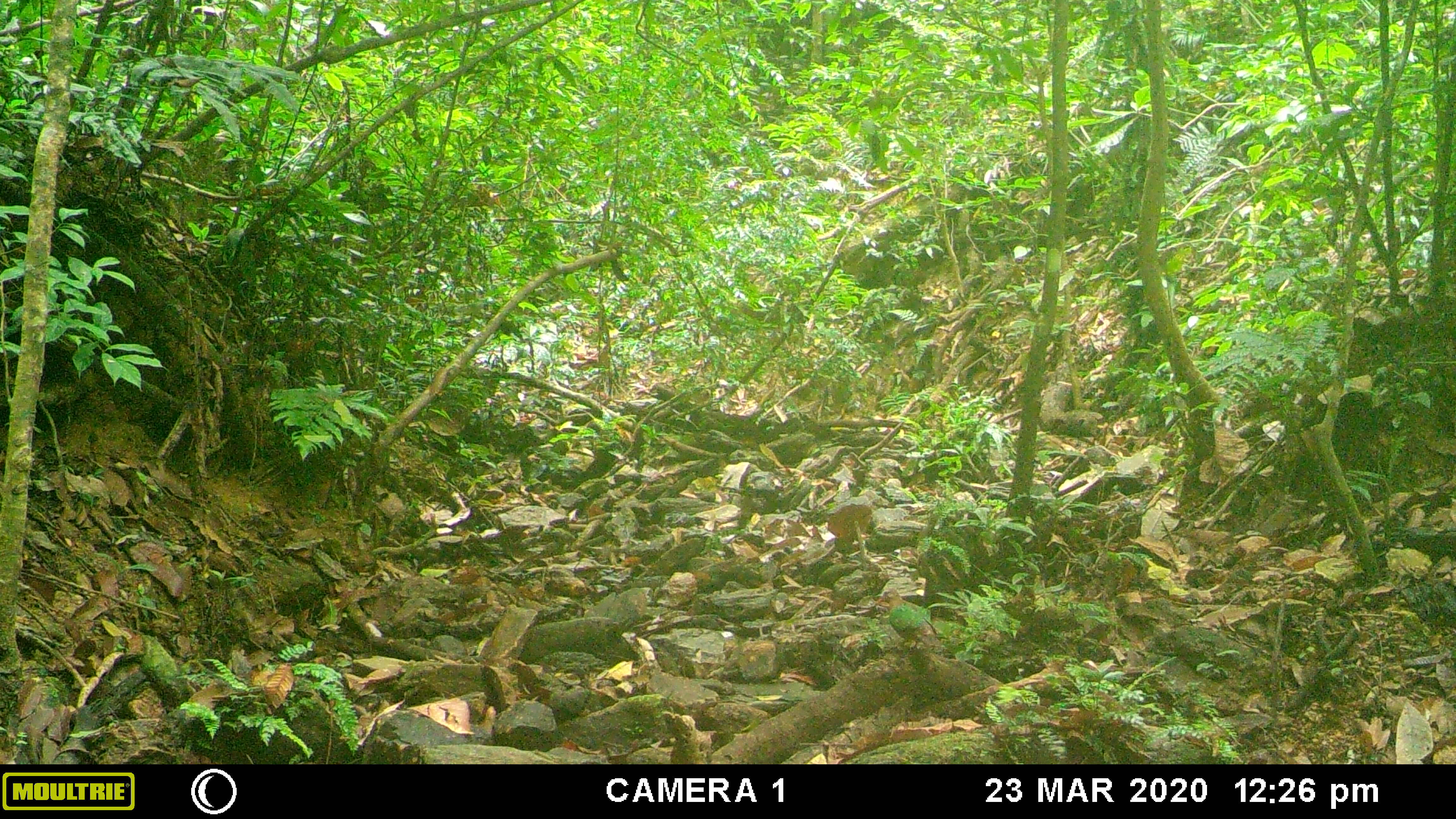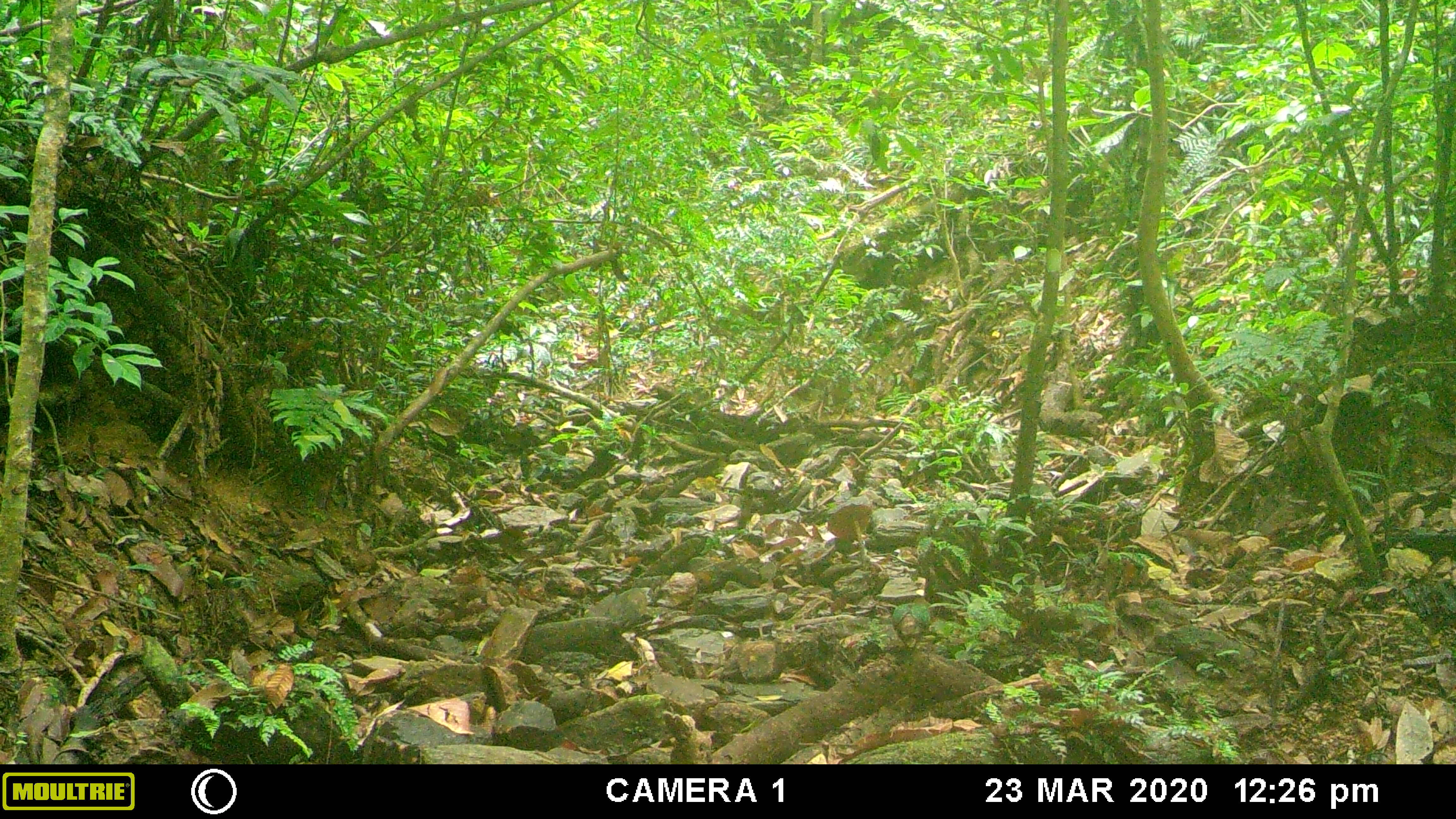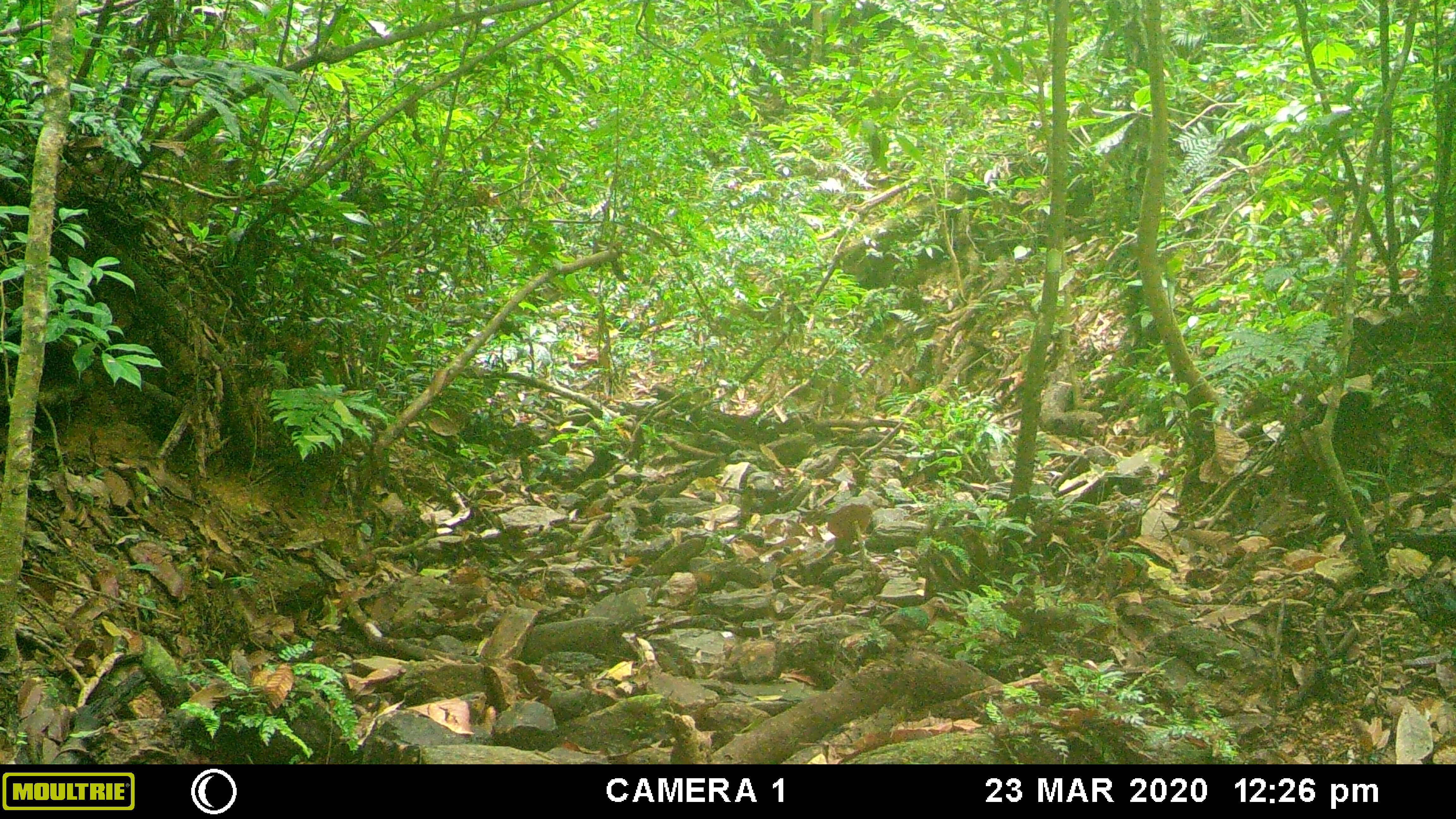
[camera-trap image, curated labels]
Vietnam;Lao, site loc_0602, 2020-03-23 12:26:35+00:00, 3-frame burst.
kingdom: Animalia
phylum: Chordata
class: Aves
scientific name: Aves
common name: bird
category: unidentified bird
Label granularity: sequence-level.